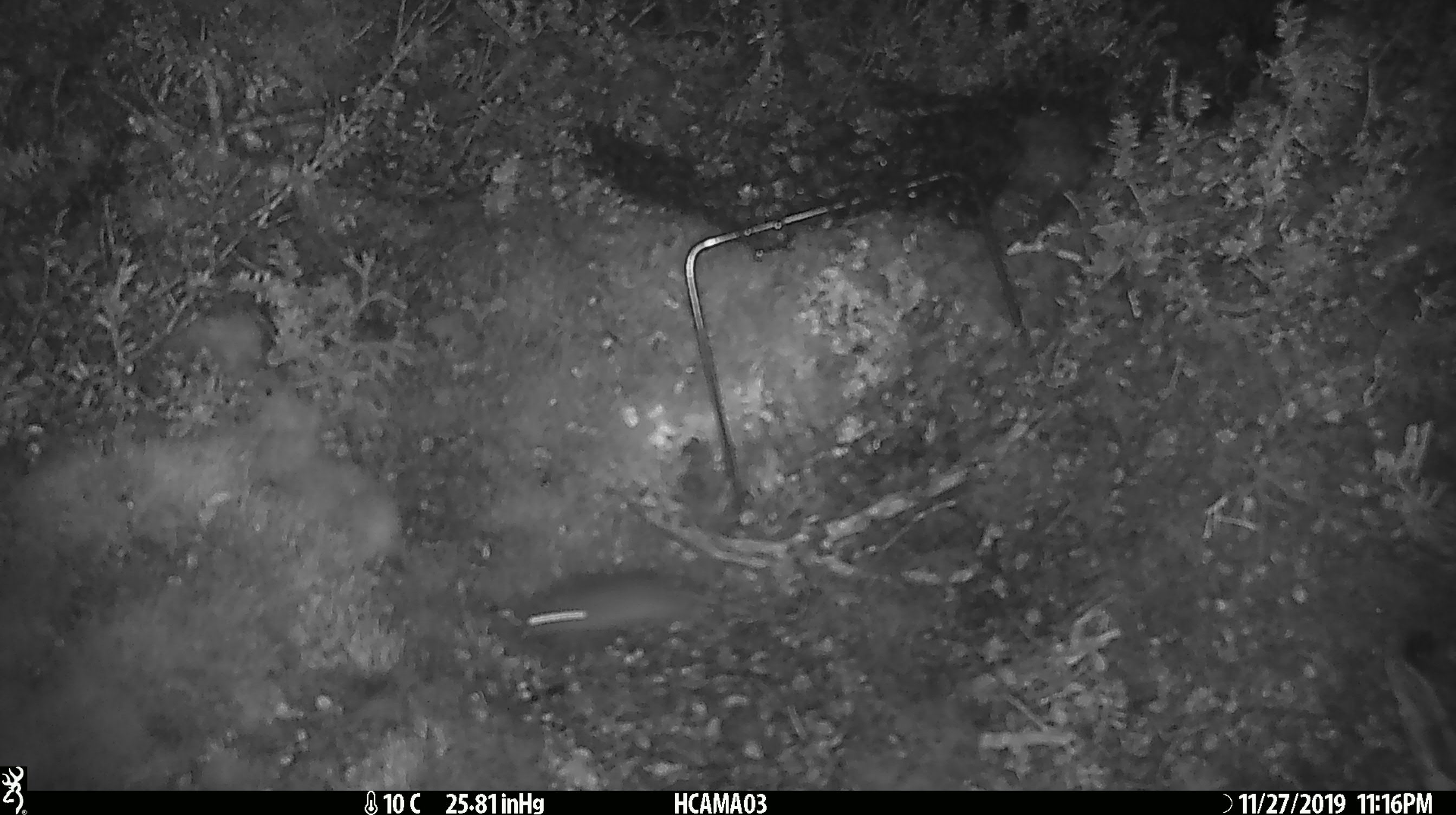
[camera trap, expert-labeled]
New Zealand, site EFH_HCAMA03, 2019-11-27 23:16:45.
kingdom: Animalia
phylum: Chordata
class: Mammalia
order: Rodentia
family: Muridae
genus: Mus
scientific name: Mus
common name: mouse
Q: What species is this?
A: Mouse (Mus).